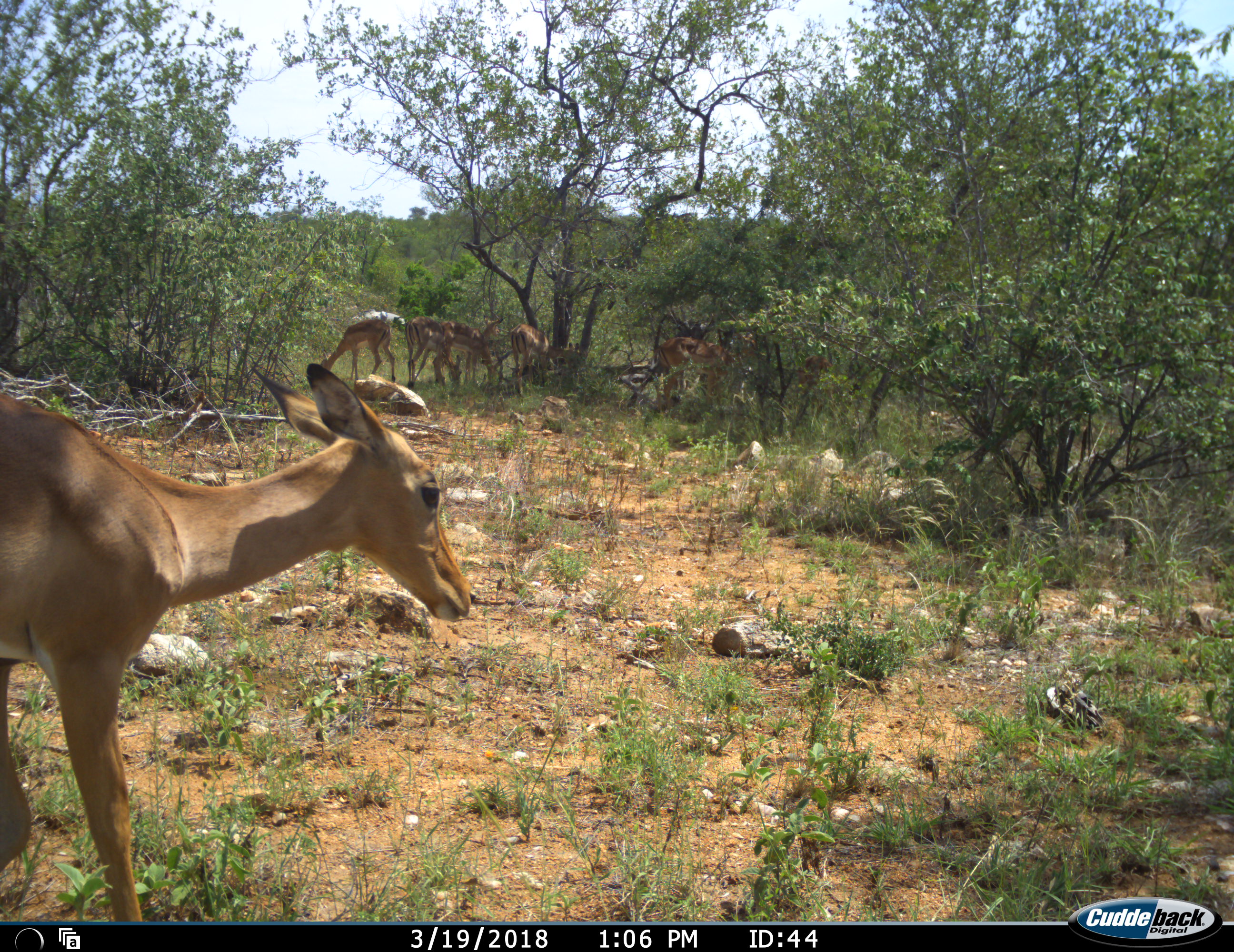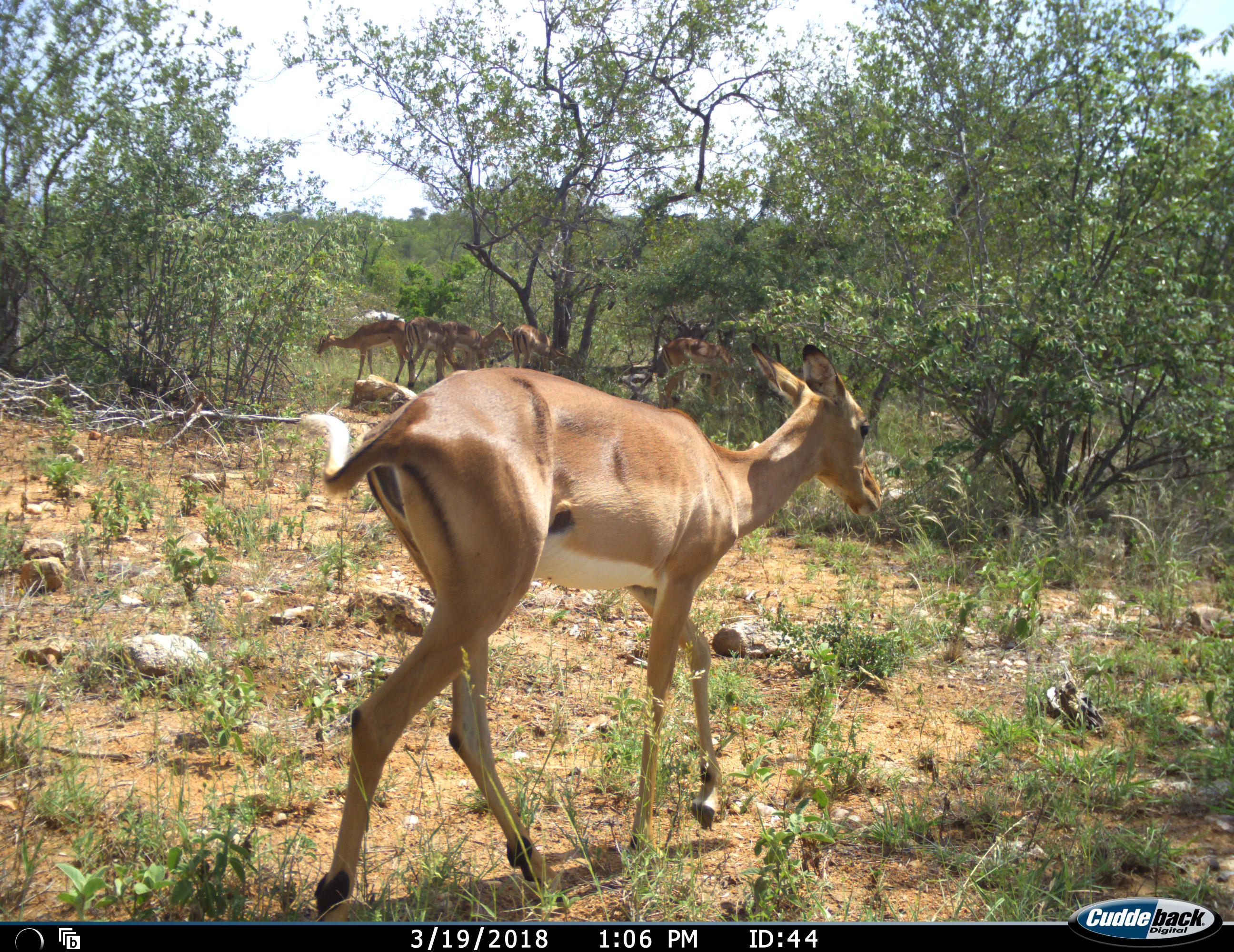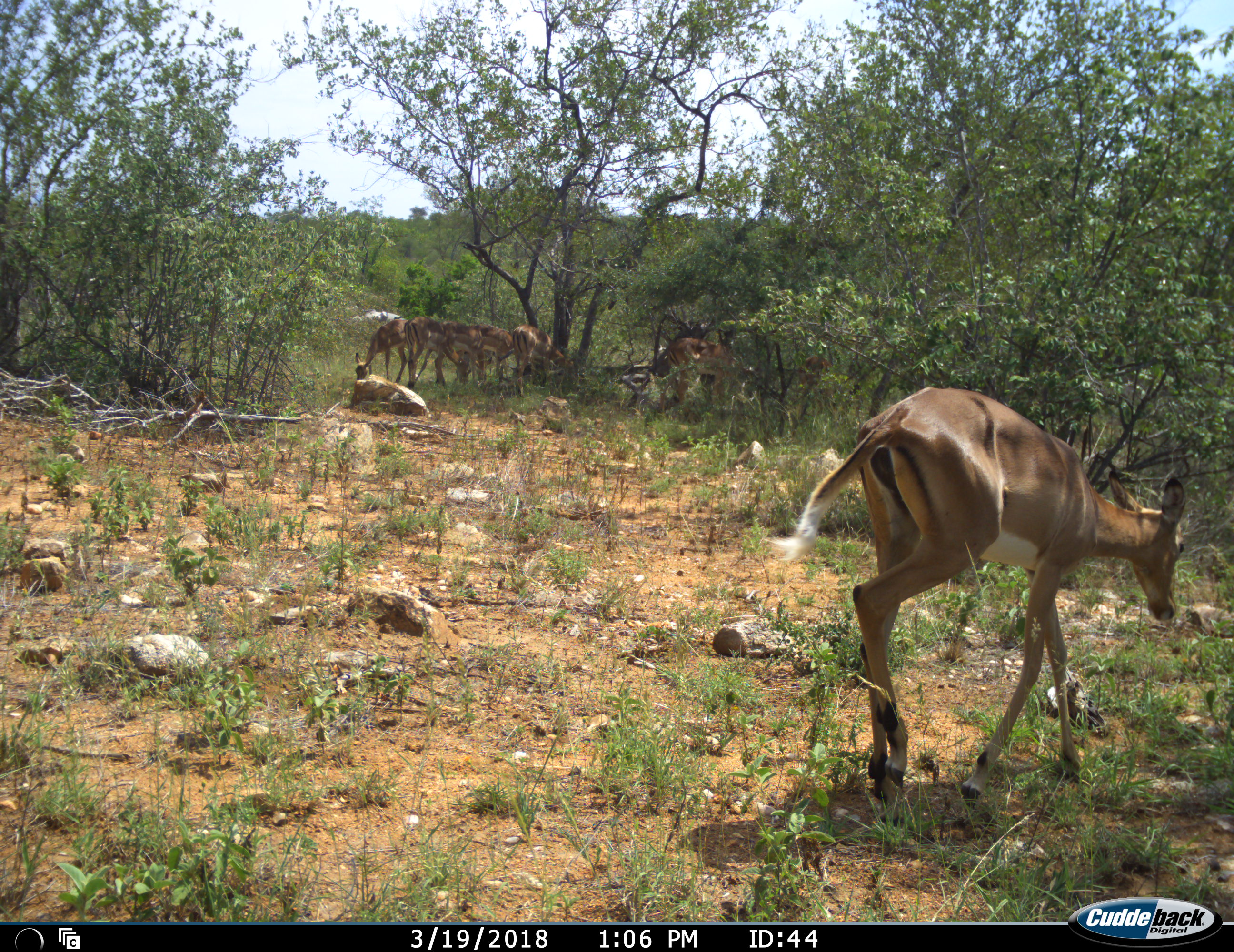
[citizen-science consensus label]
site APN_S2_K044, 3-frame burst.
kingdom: Animalia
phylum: Chordata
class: Mammalia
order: Artiodactyla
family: Bovidae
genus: Aepyceros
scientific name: Aepyceros melampus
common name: impala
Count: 10.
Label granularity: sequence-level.